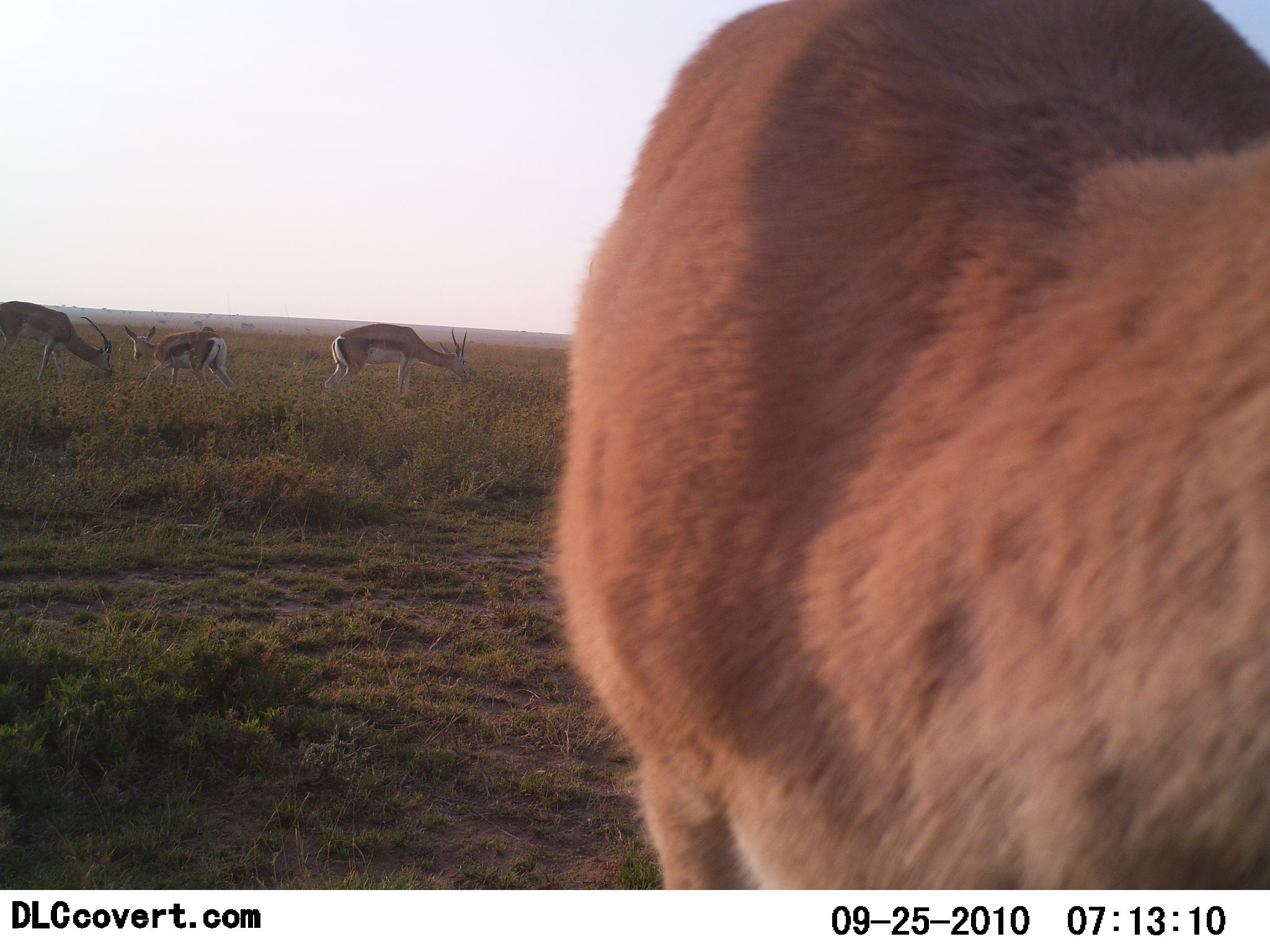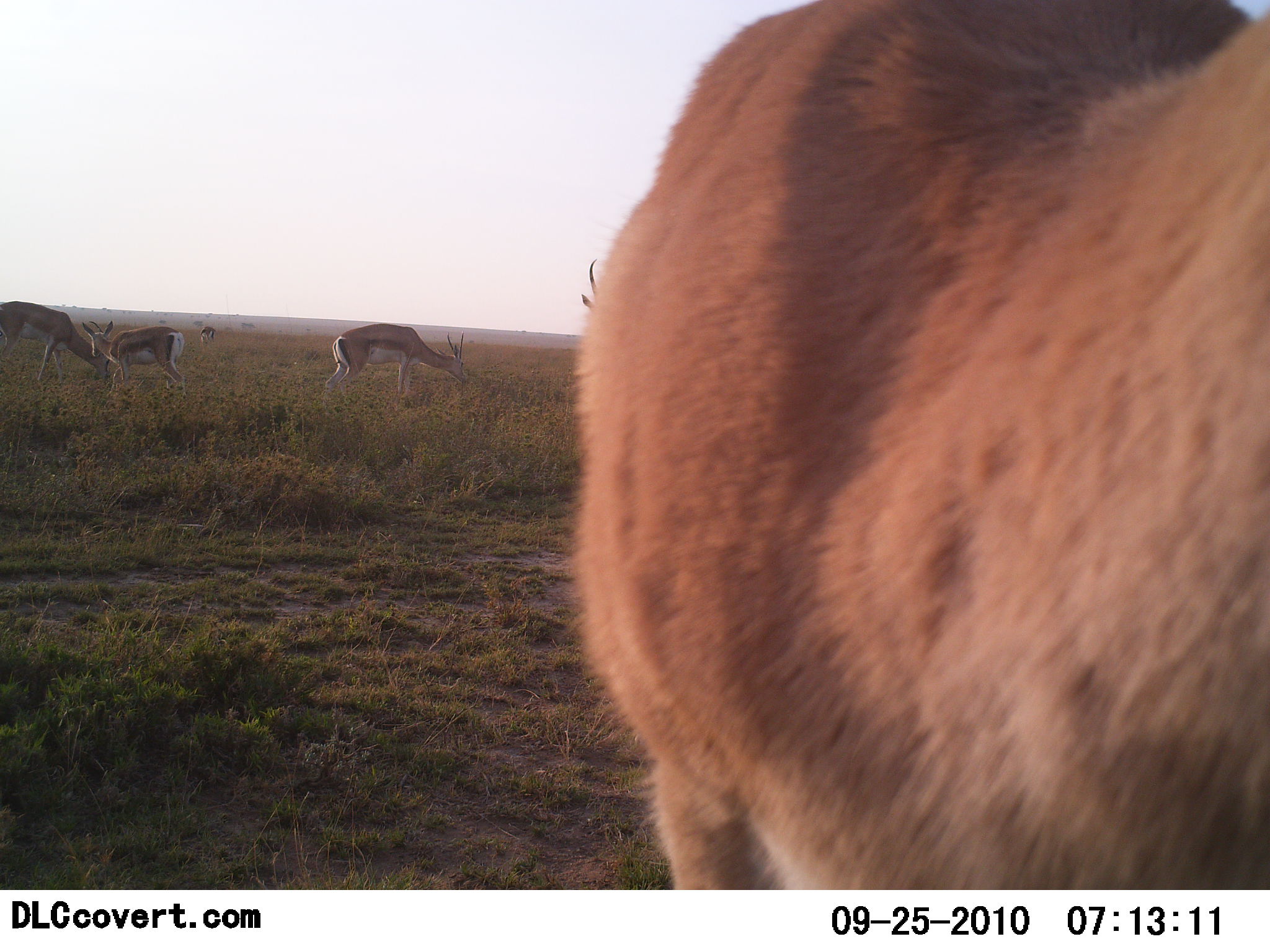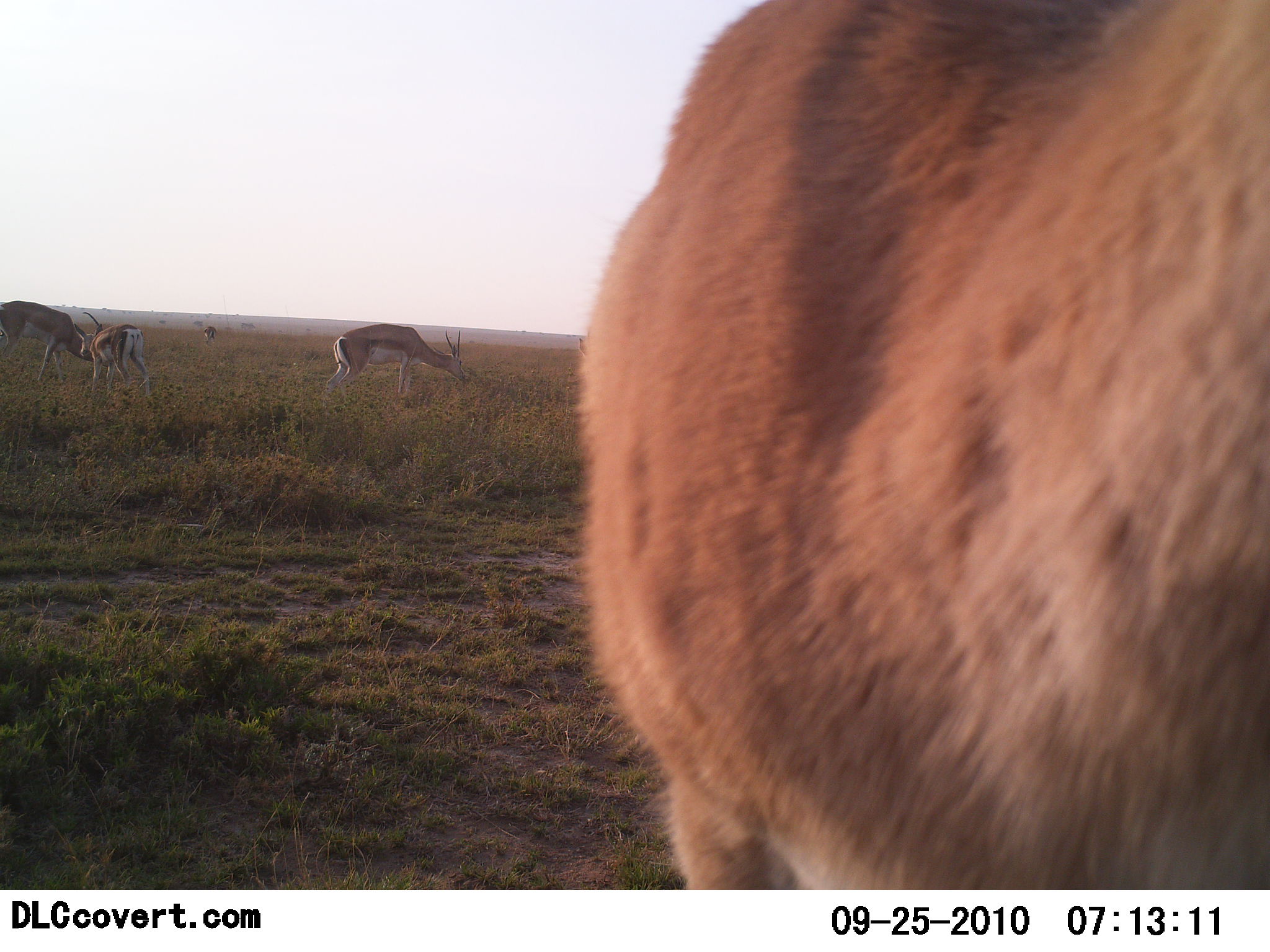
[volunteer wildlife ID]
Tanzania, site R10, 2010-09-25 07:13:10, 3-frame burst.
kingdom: Animalia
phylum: Chordata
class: Mammalia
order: Artiodactyla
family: Bovidae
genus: Nanger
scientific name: Nanger granti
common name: grant's gazelle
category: gazellegrants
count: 5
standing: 47%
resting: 0%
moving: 13%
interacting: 7%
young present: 7%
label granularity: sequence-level